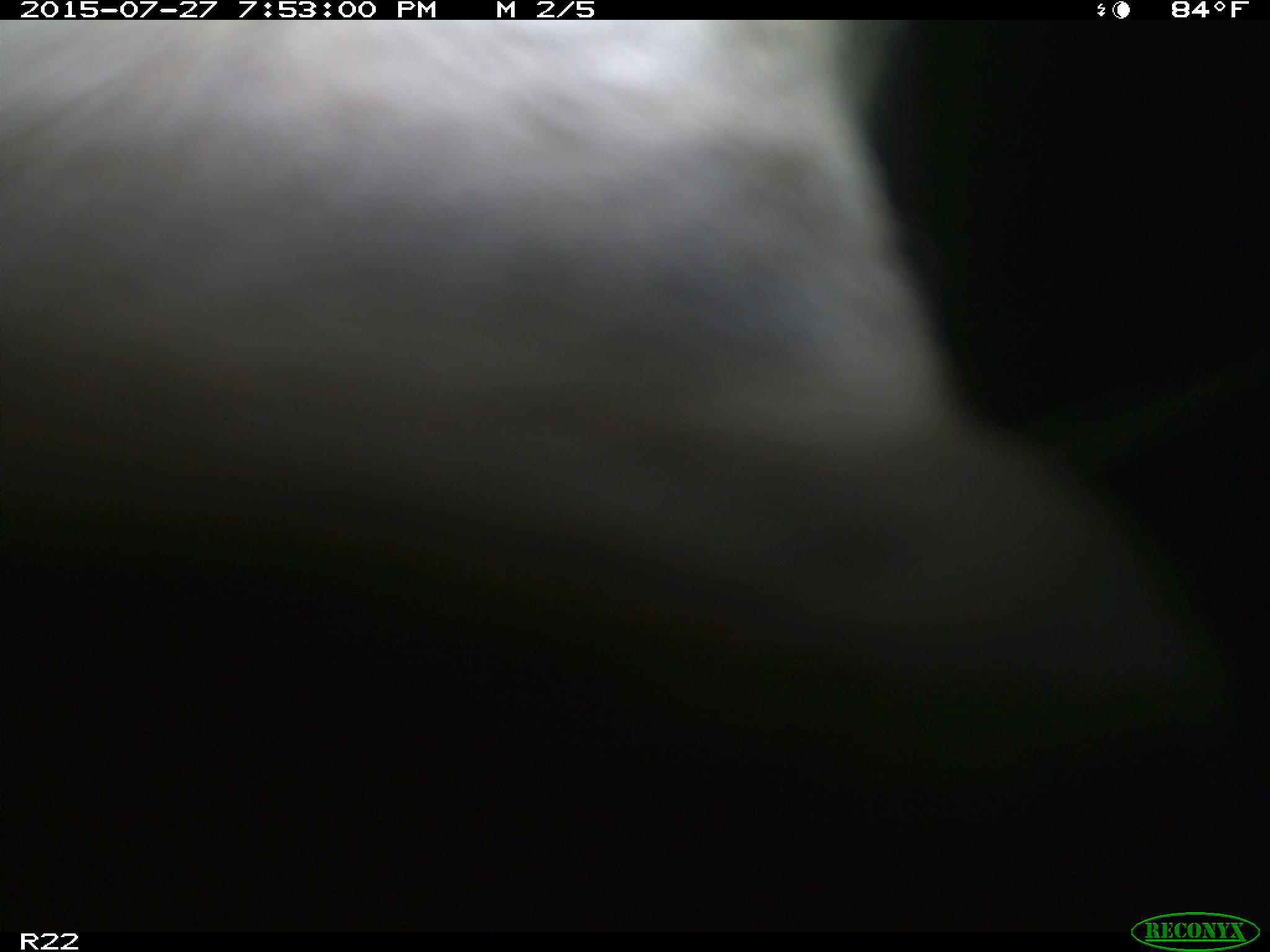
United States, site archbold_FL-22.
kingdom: Animalia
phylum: Chordata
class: Mammalia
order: Artiodactyla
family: Bovidae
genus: Bos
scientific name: Bos taurus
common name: domestic cow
Bos taurus (domestic cow).